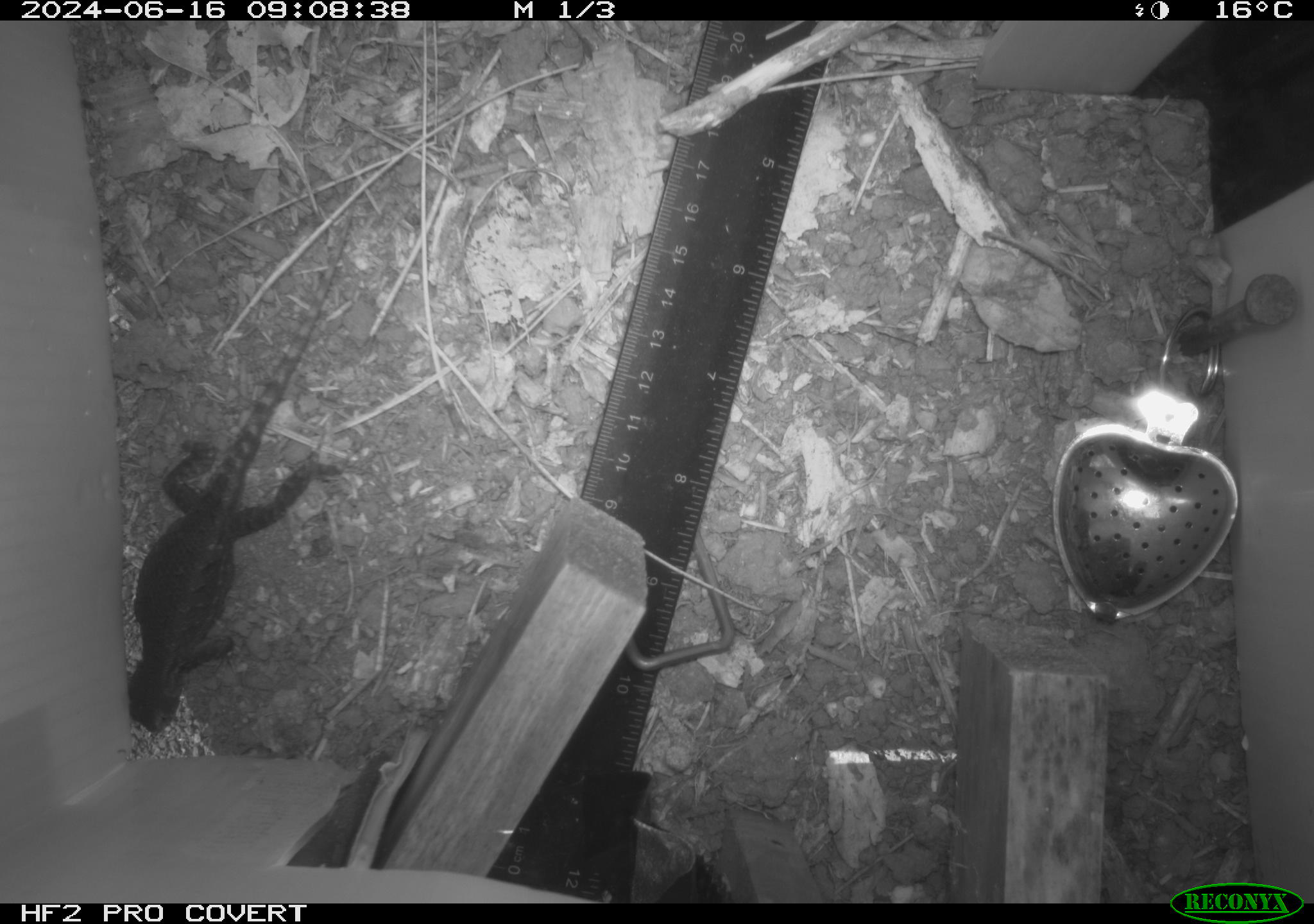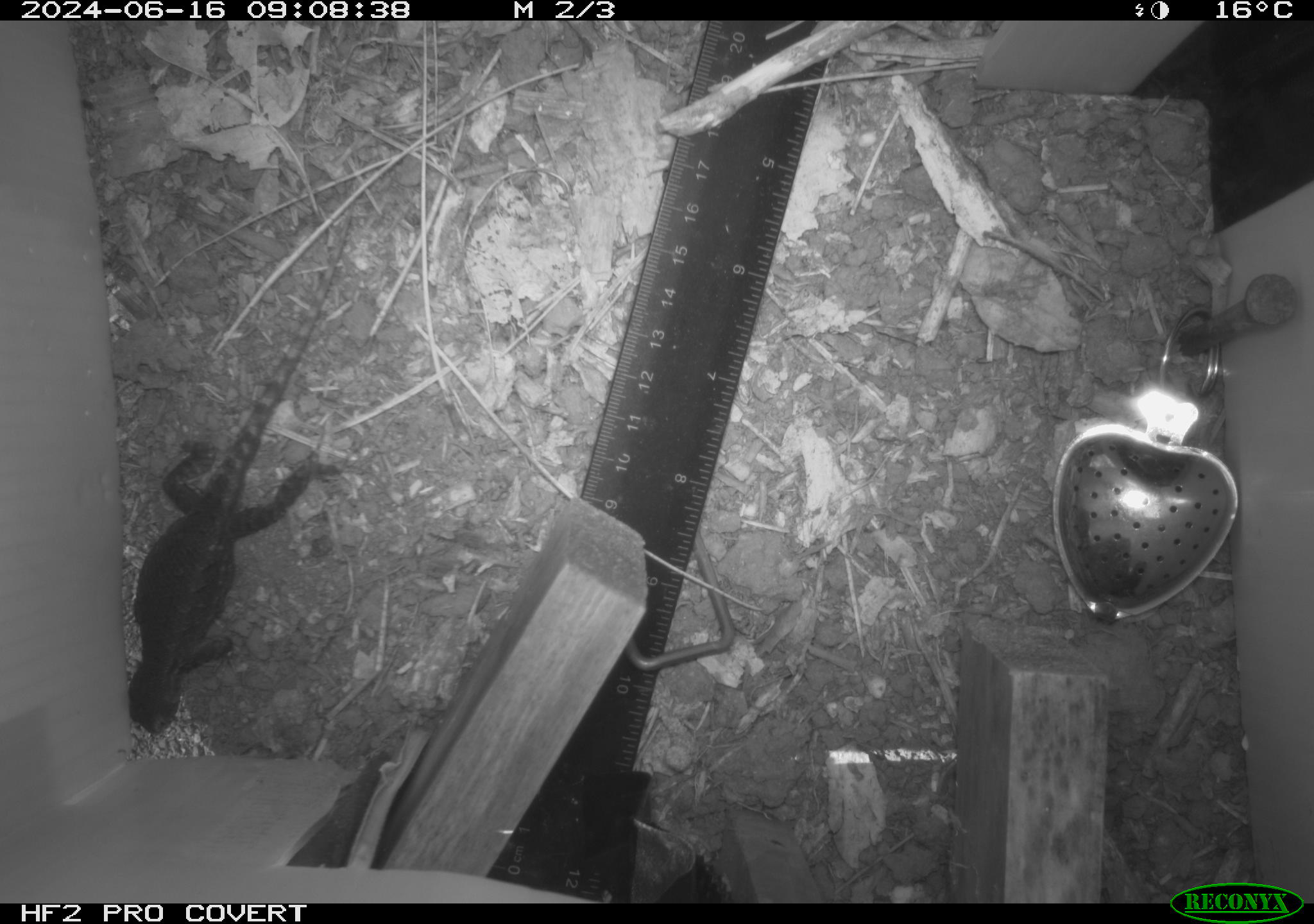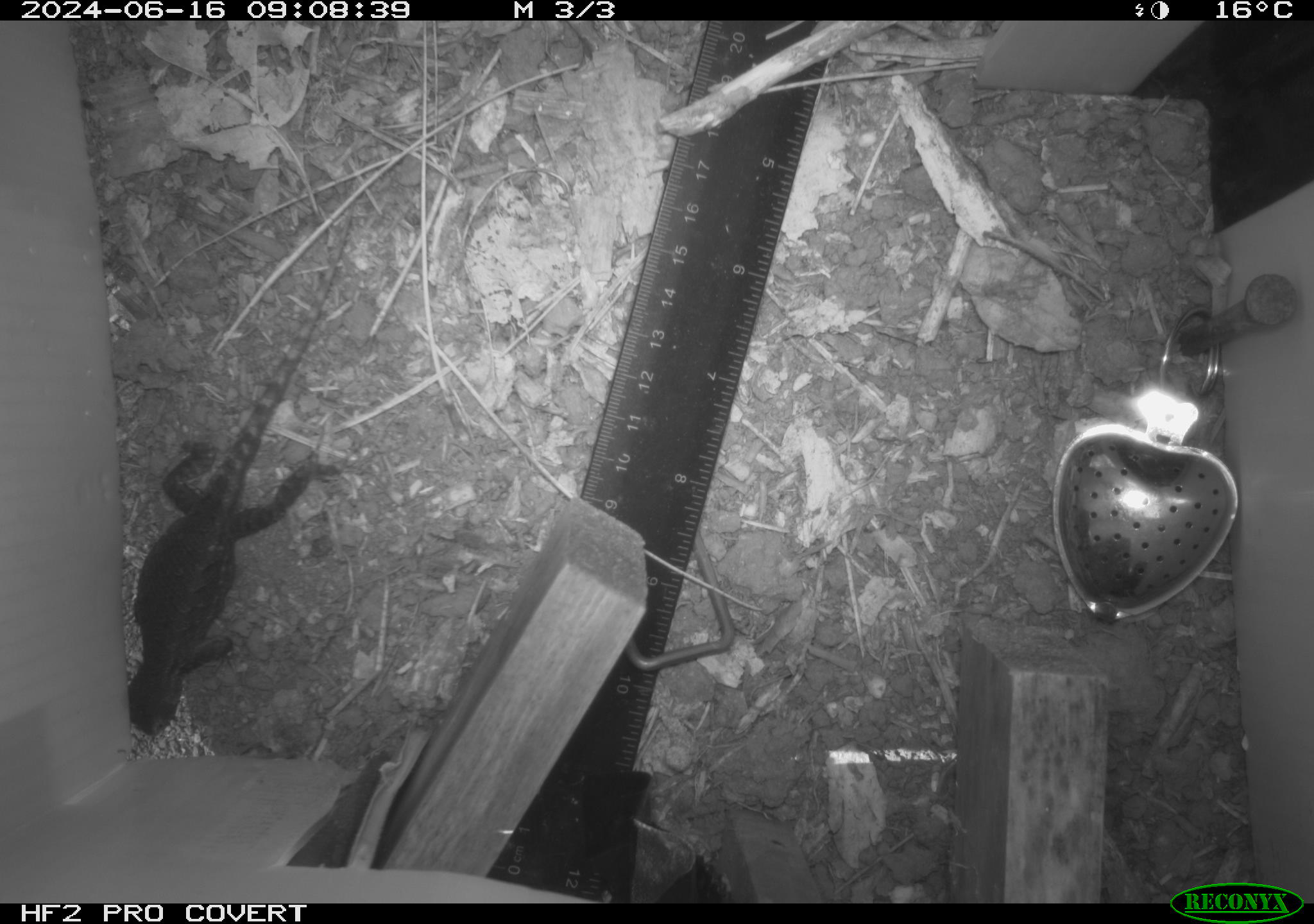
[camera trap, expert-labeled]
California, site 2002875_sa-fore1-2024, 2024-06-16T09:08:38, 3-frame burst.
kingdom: Animalia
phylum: Chordata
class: Reptilia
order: Squamata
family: Phrynosomatidae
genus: Sceloporus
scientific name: Sceloporus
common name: spiny lizards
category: sceloporus species